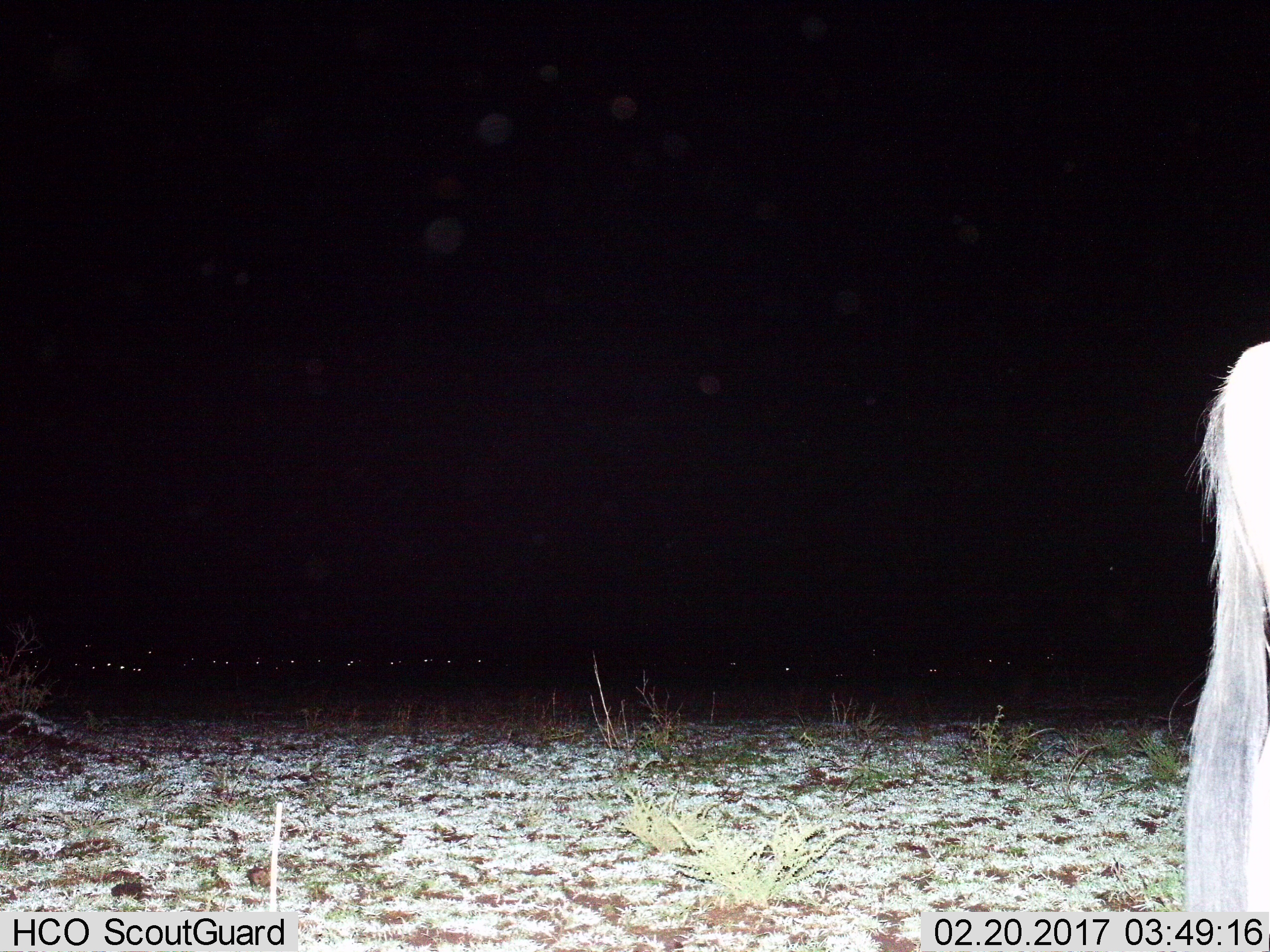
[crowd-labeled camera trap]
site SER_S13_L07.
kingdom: Animalia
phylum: Chordata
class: Mammalia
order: Artiodactyla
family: Bovidae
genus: Connochaetes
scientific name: Connochaetes taurinus taurinus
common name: blue wildebeest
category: wildebeestblue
Wildebeestblue (blue wildebeest) (Connochaetes taurinus taurinus), count 11-50. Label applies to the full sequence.